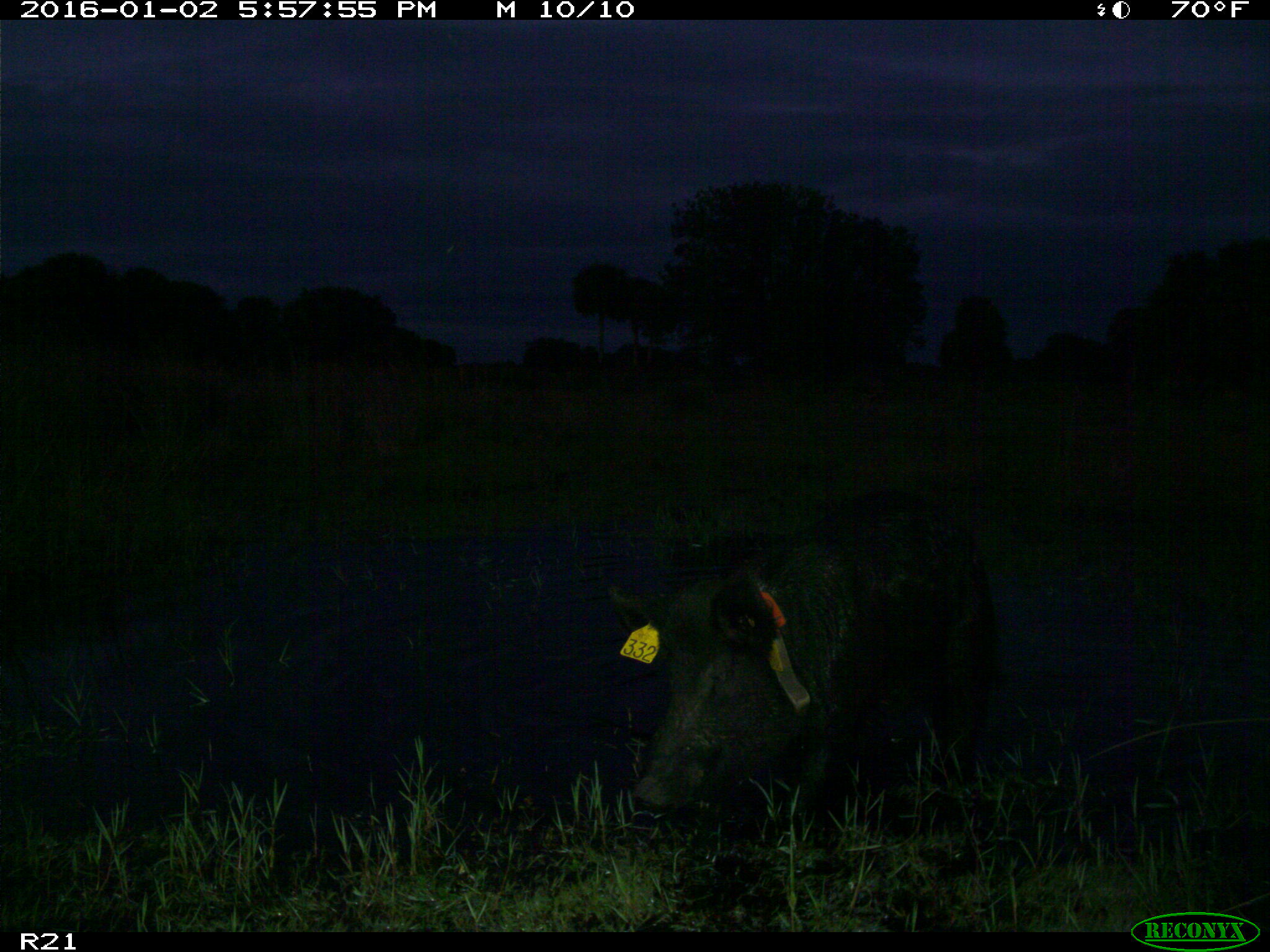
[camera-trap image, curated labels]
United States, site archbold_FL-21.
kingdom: Animalia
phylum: Chordata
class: Mammalia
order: Artiodactyla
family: Suidae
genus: Sus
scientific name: Sus scrofa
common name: wild boar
Sus scrofa (wild boar).